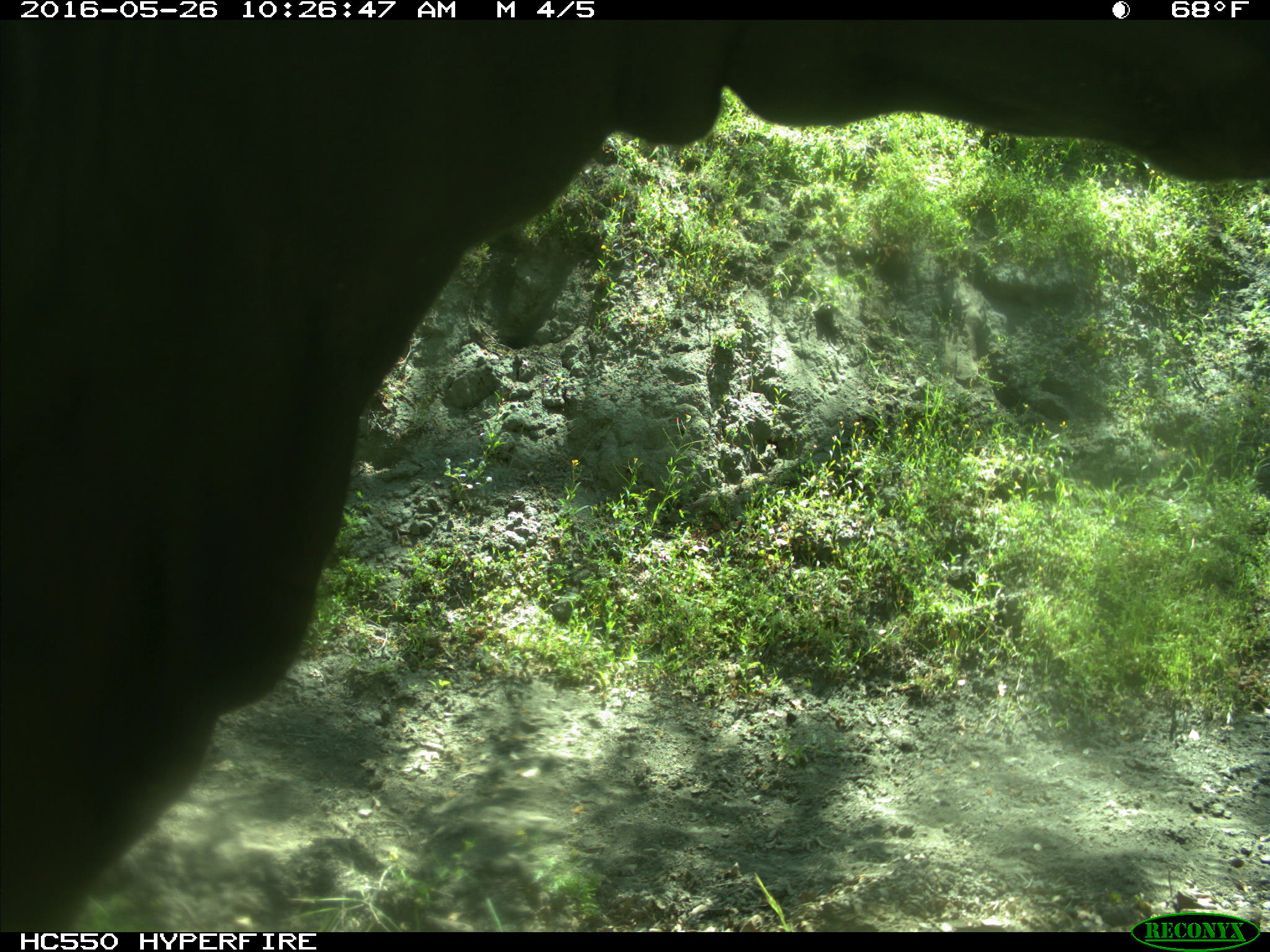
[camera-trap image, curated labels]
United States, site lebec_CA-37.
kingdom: Animalia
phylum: Chordata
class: Mammalia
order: Artiodactyla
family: Bovidae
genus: Bos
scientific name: Bos taurus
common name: domestic cow